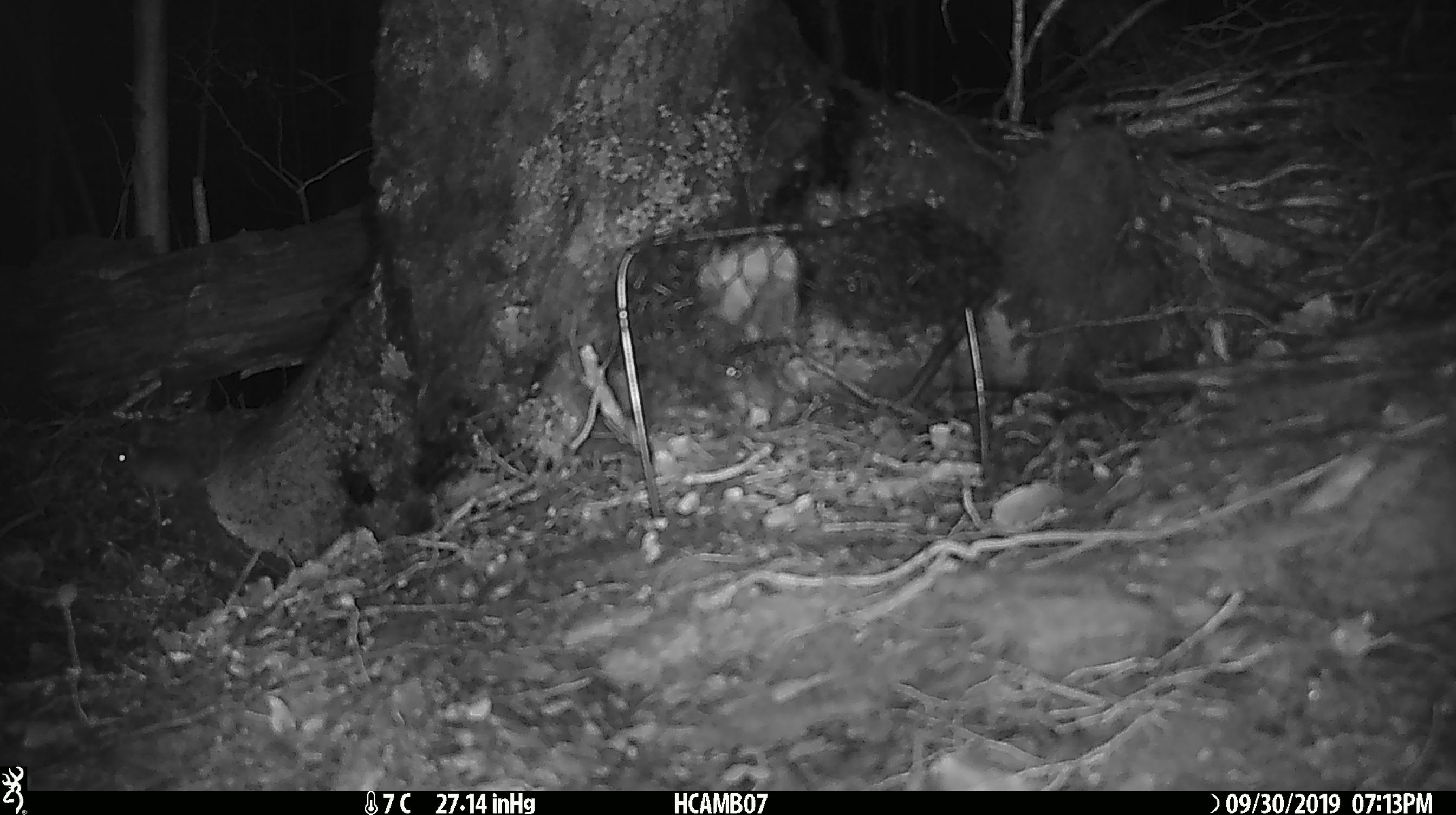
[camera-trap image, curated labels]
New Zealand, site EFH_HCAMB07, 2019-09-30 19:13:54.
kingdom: Animalia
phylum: Chordata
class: Mammalia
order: Rodentia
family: Muridae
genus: Mus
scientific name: Mus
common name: mouse